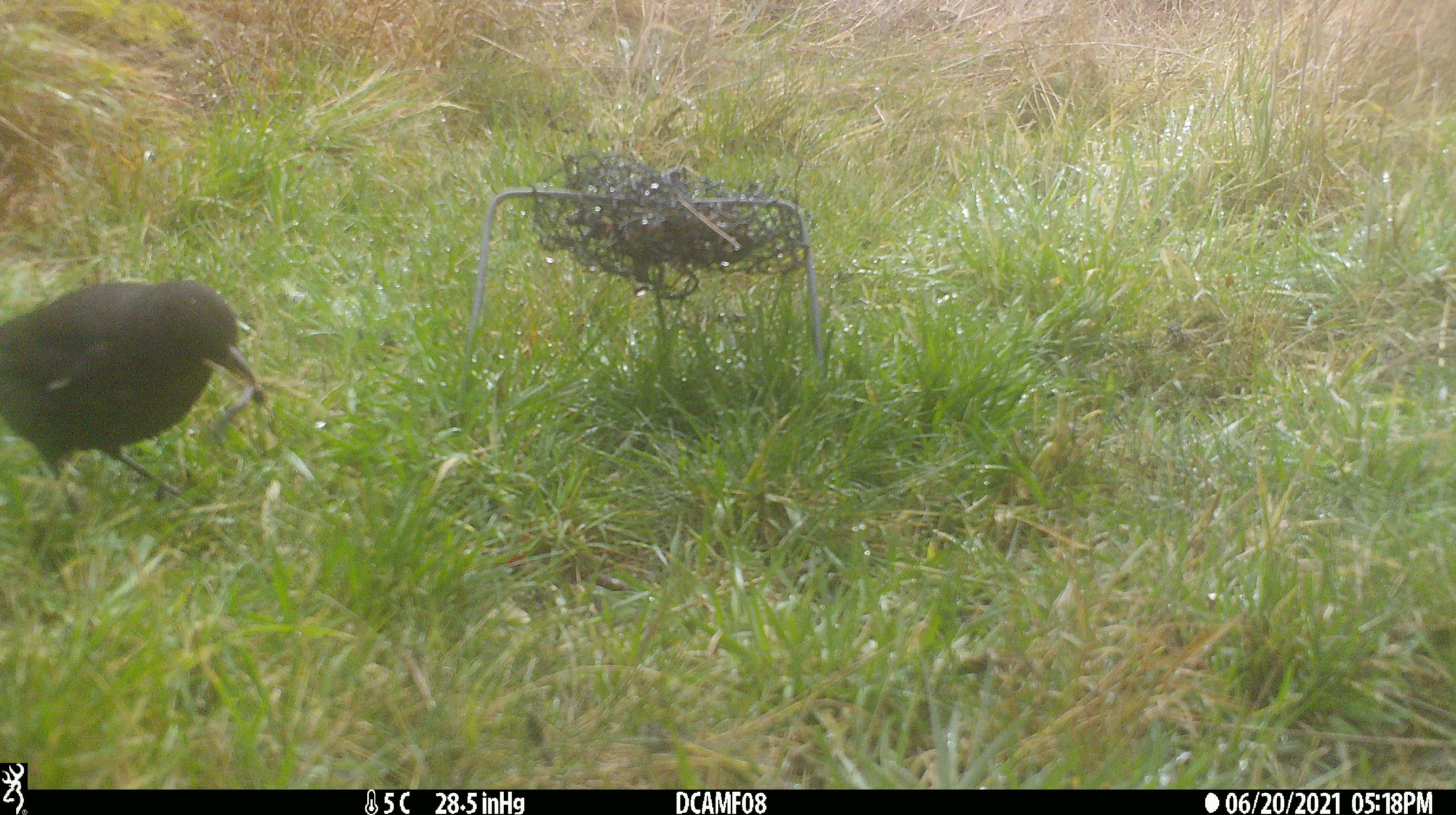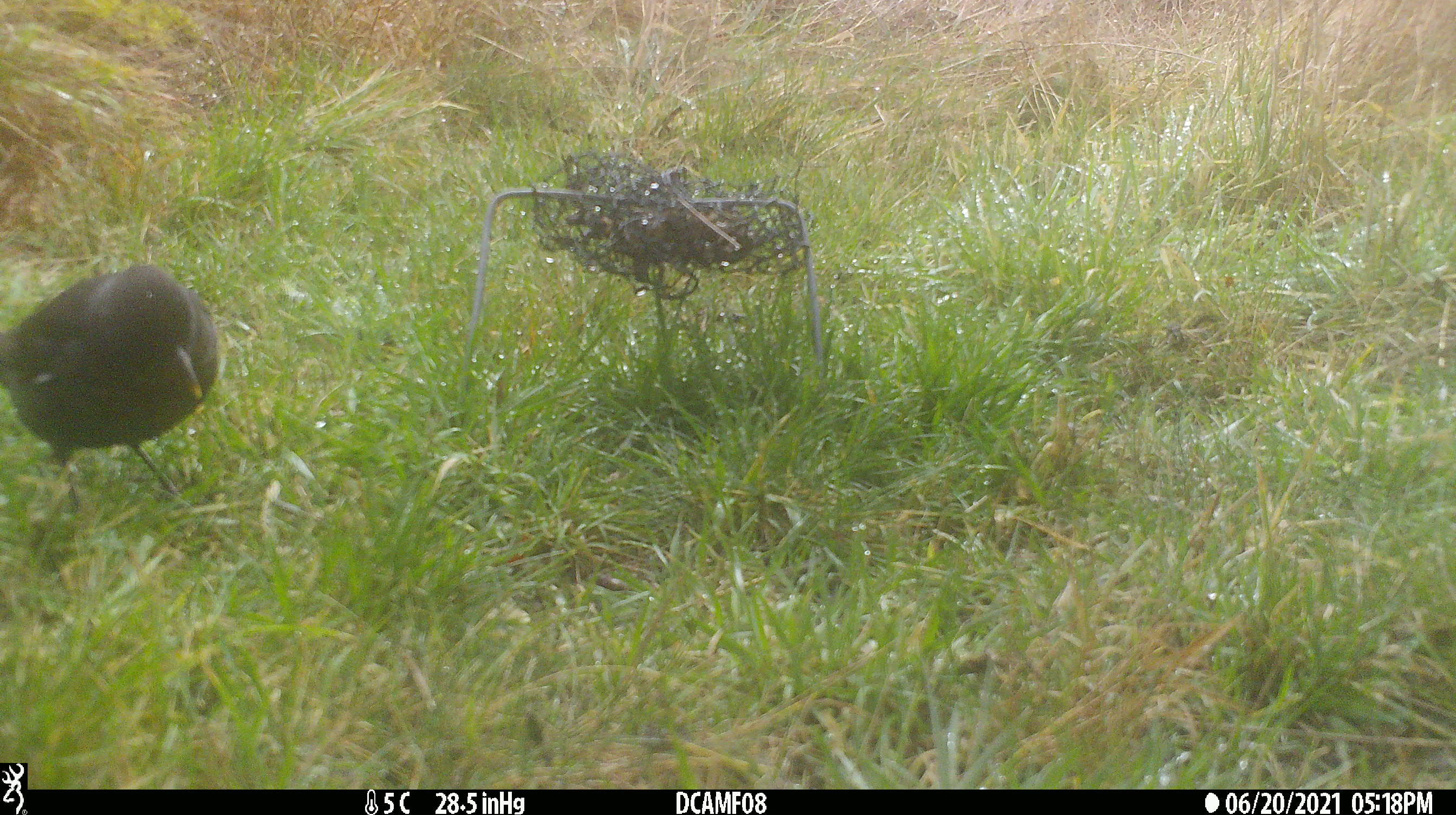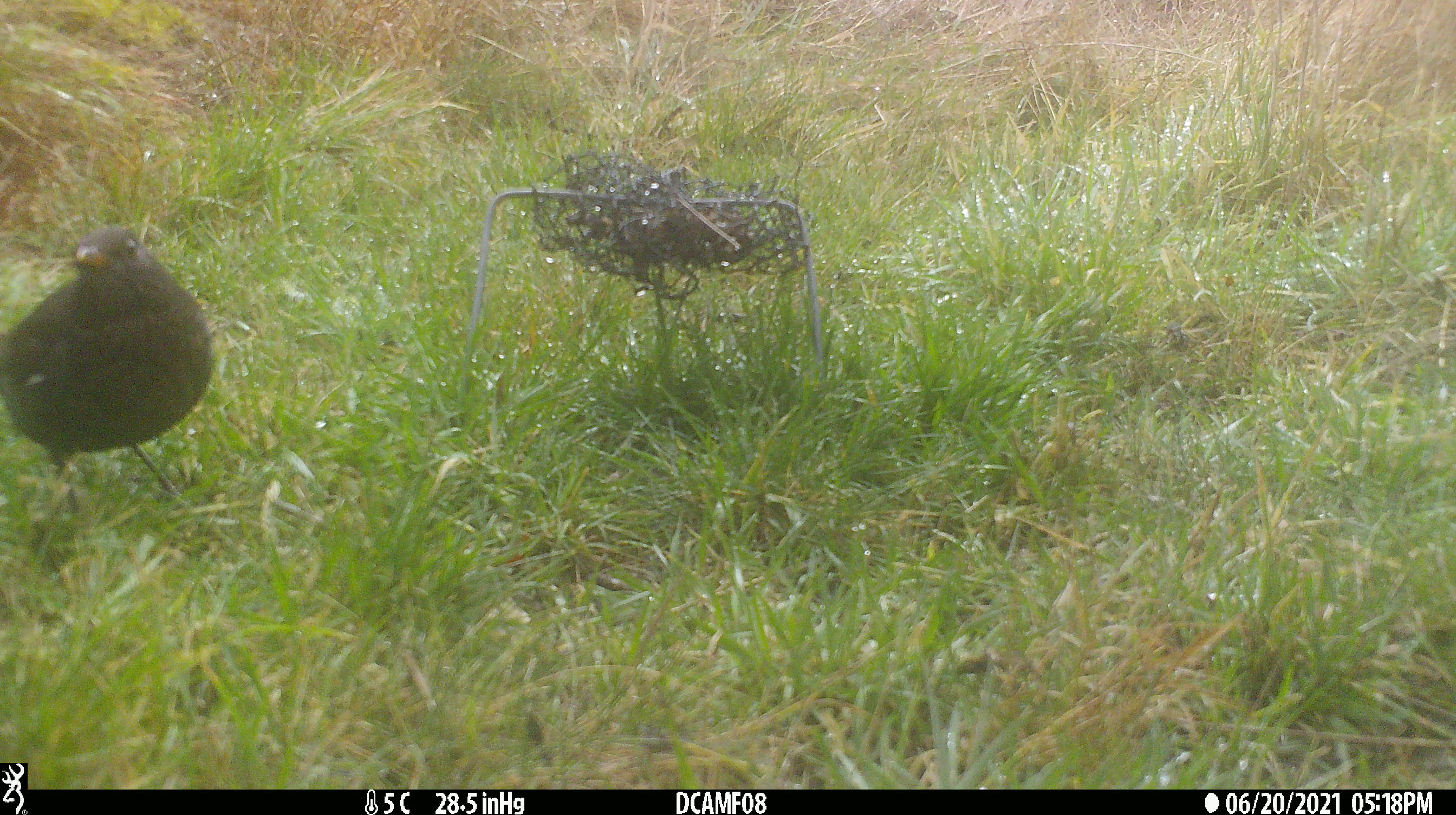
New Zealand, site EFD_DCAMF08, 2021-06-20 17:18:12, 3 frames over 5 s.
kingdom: Animalia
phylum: Chordata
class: Aves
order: Passeriformes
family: Turdidae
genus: Turdus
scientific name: Turdus merula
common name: eurasian blackbird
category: blackbird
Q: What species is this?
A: Blackbird (eurasian blackbird) (Turdus merula).